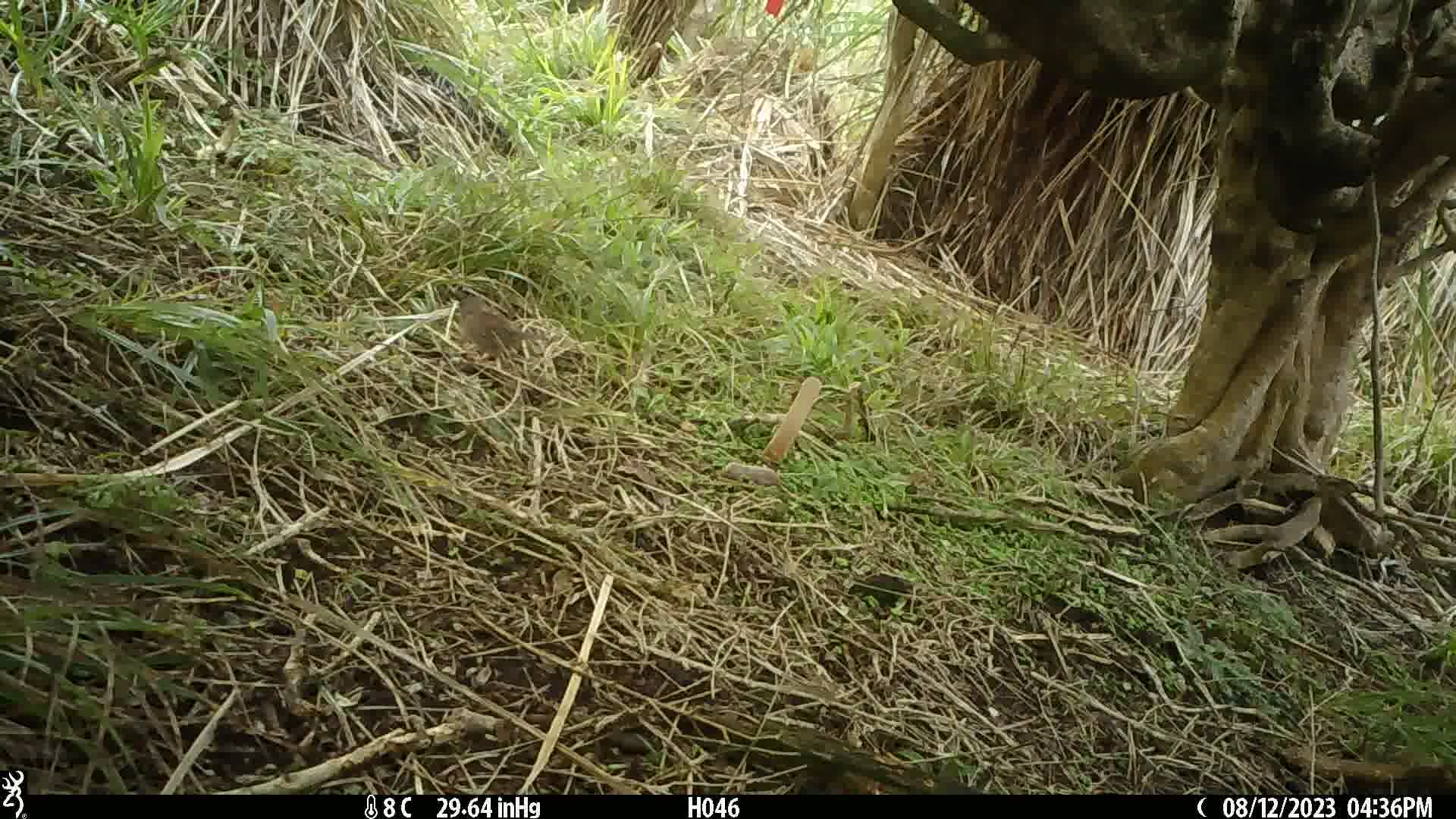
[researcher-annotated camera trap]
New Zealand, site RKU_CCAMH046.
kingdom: Animalia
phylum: Chordata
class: Aves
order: Passeriformes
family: Prunellidae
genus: Prunella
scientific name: Prunella modularis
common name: dunnock